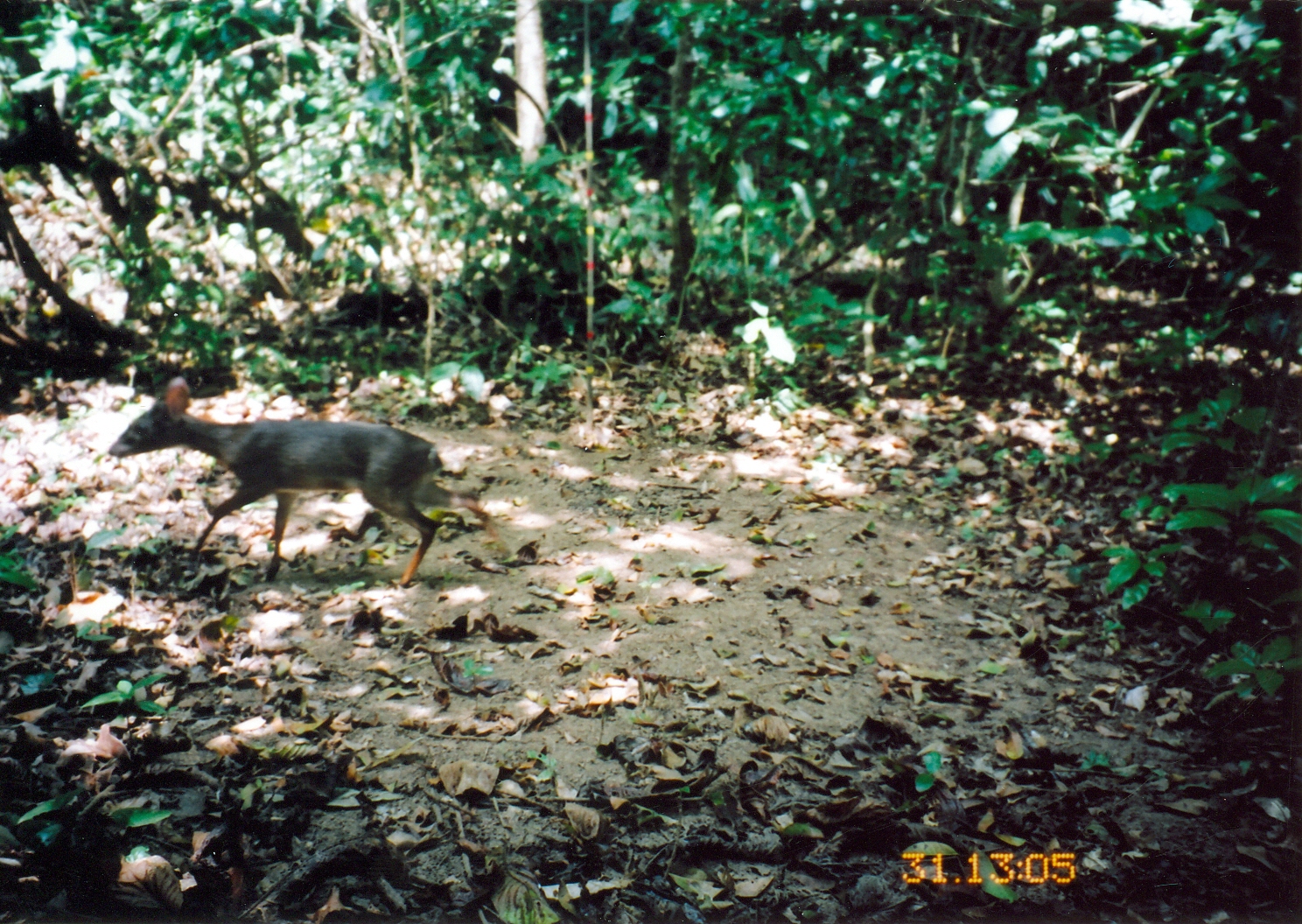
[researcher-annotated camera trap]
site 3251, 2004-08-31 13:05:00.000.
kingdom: Animalia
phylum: Chordata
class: Mammalia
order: Artiodactyla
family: Bovidae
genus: Nesotragus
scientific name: Nesotragus moschatus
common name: suni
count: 1